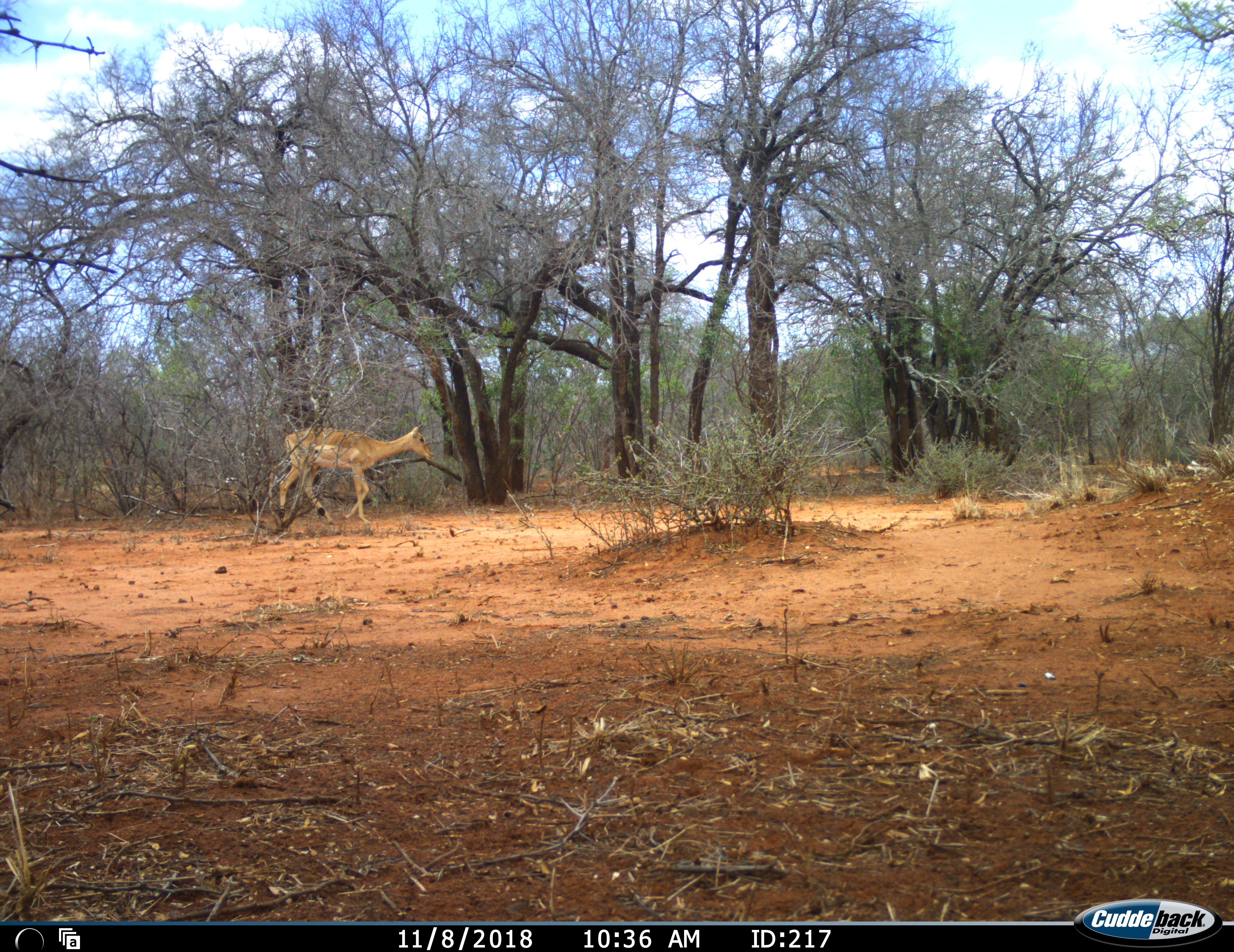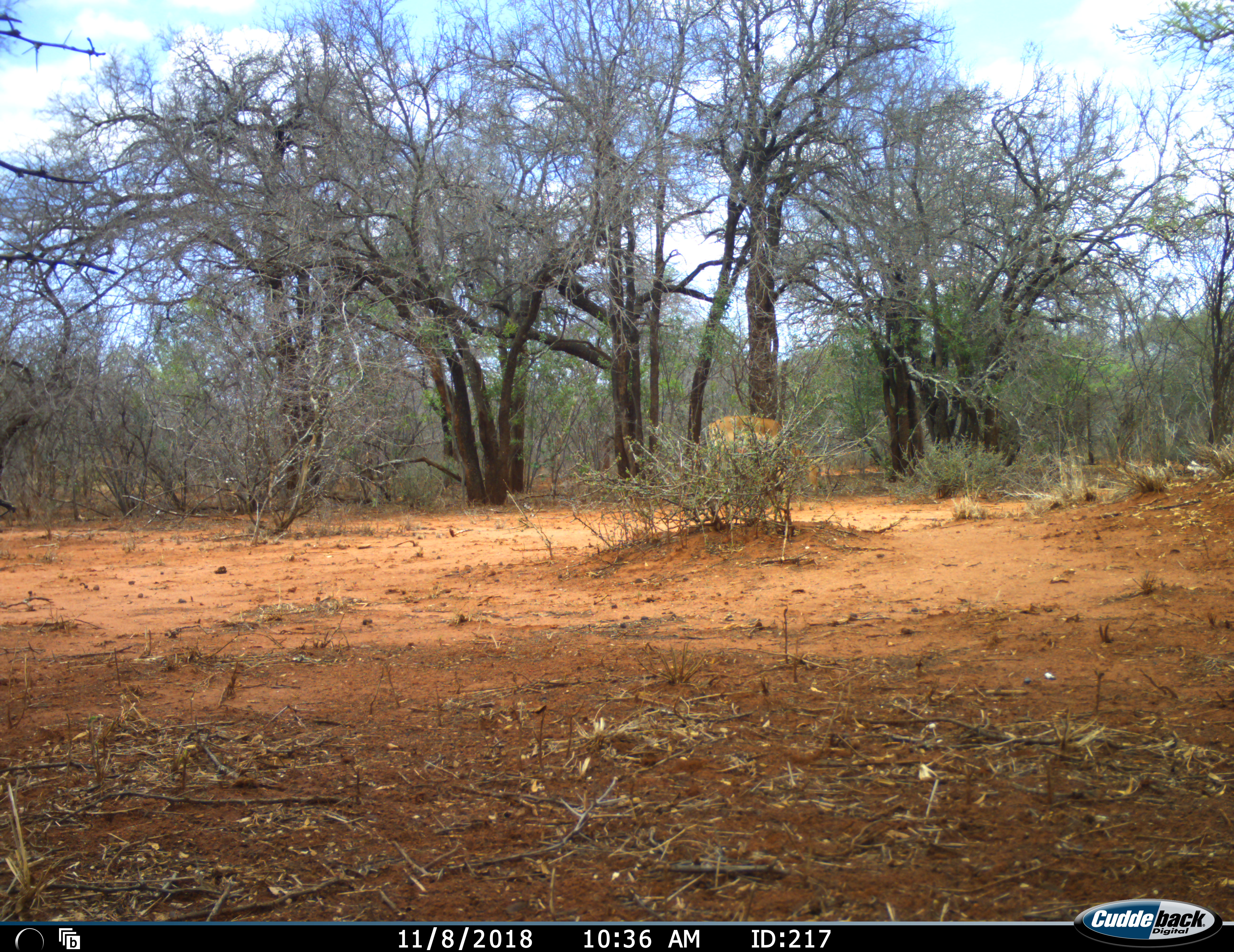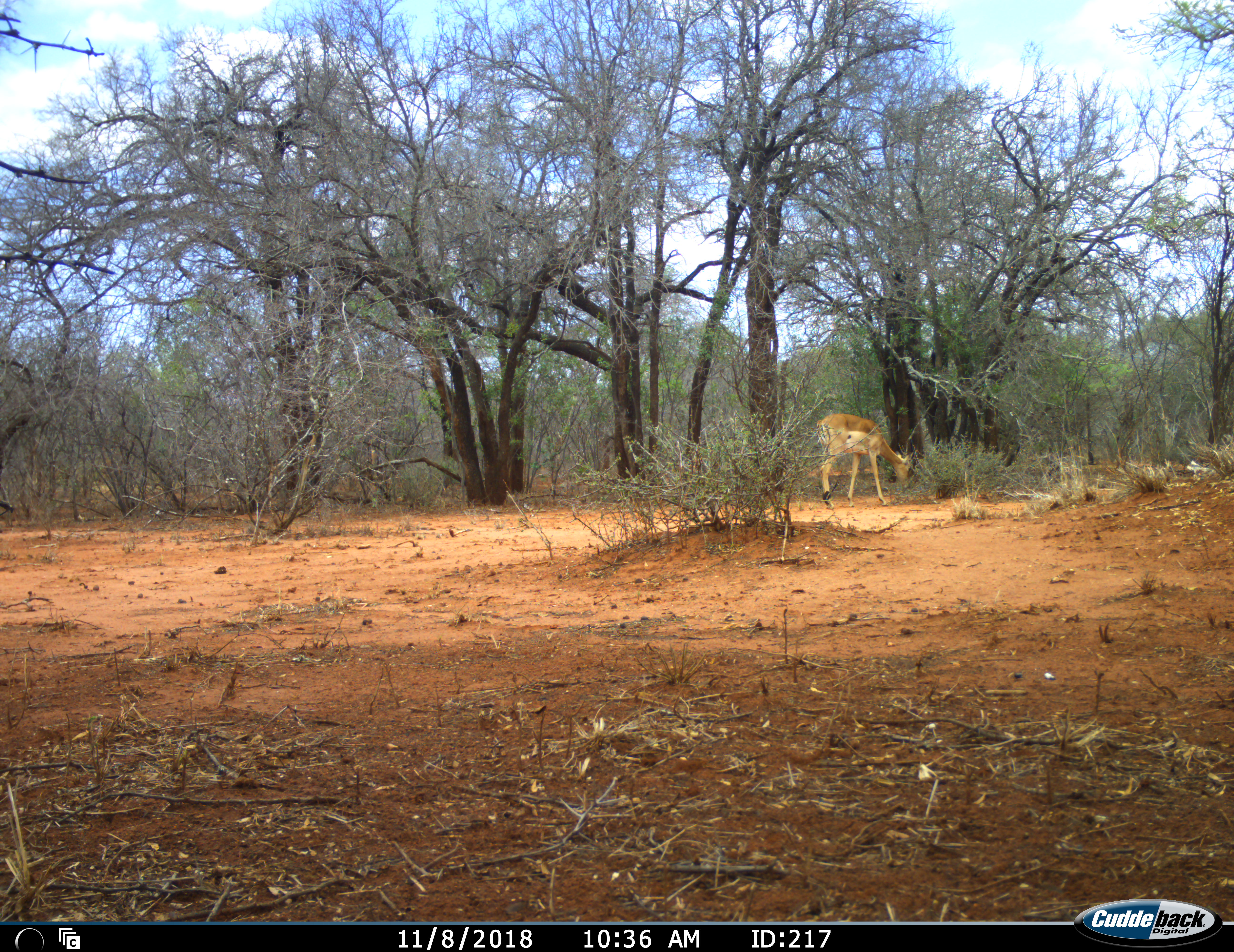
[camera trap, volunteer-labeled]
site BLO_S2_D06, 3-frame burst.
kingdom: Animalia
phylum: Chordata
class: Mammalia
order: Artiodactyla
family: Bovidae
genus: Aepyceros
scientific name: Aepyceros melampus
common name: impala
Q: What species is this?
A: Impala (Aepyceros melampus).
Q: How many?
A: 1.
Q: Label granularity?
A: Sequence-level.